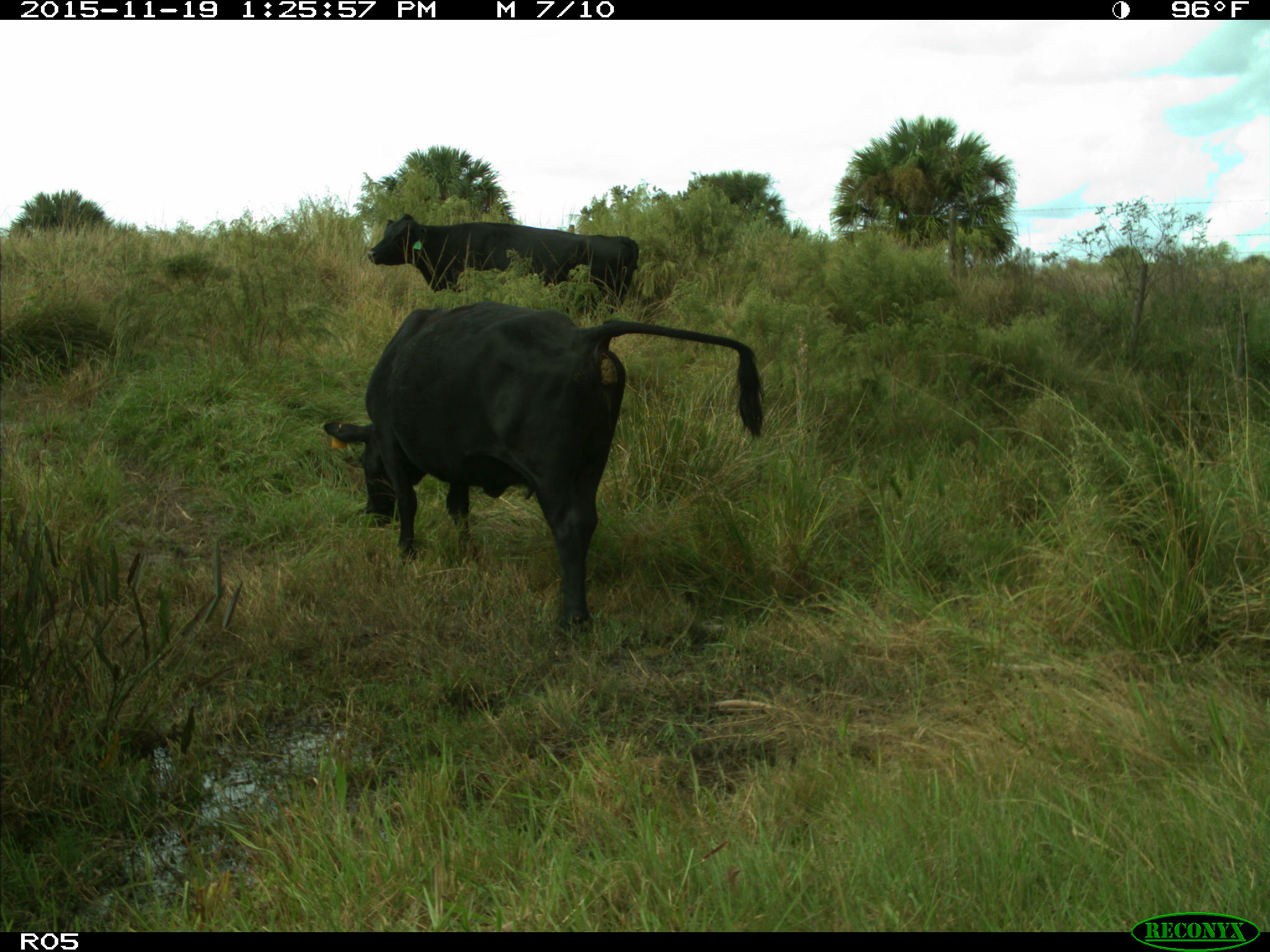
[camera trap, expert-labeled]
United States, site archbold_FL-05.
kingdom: Animalia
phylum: Chordata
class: Mammalia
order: Artiodactyla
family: Bovidae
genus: Bos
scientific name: Bos taurus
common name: domestic cow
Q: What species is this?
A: Bos taurus (domestic cow).